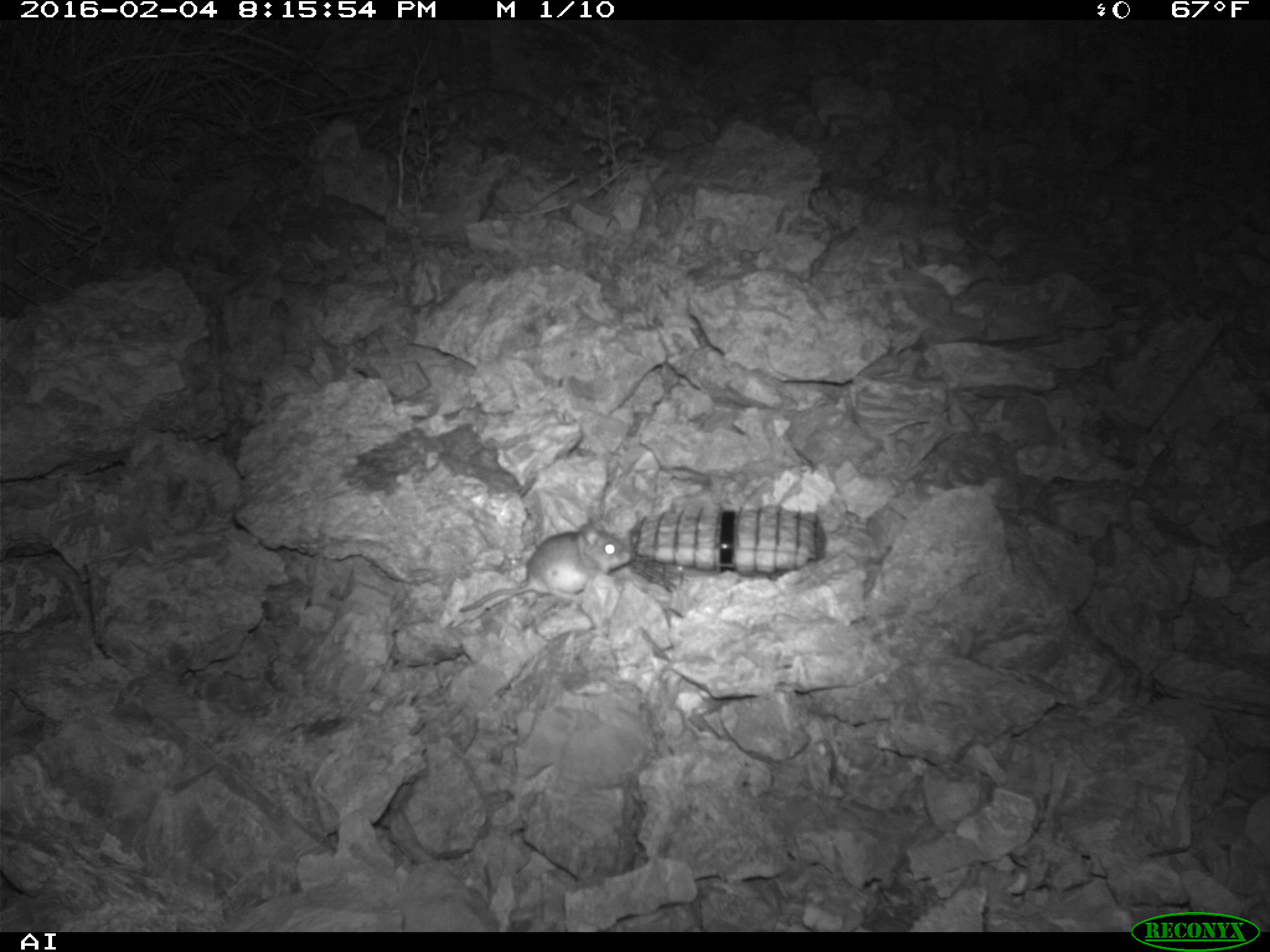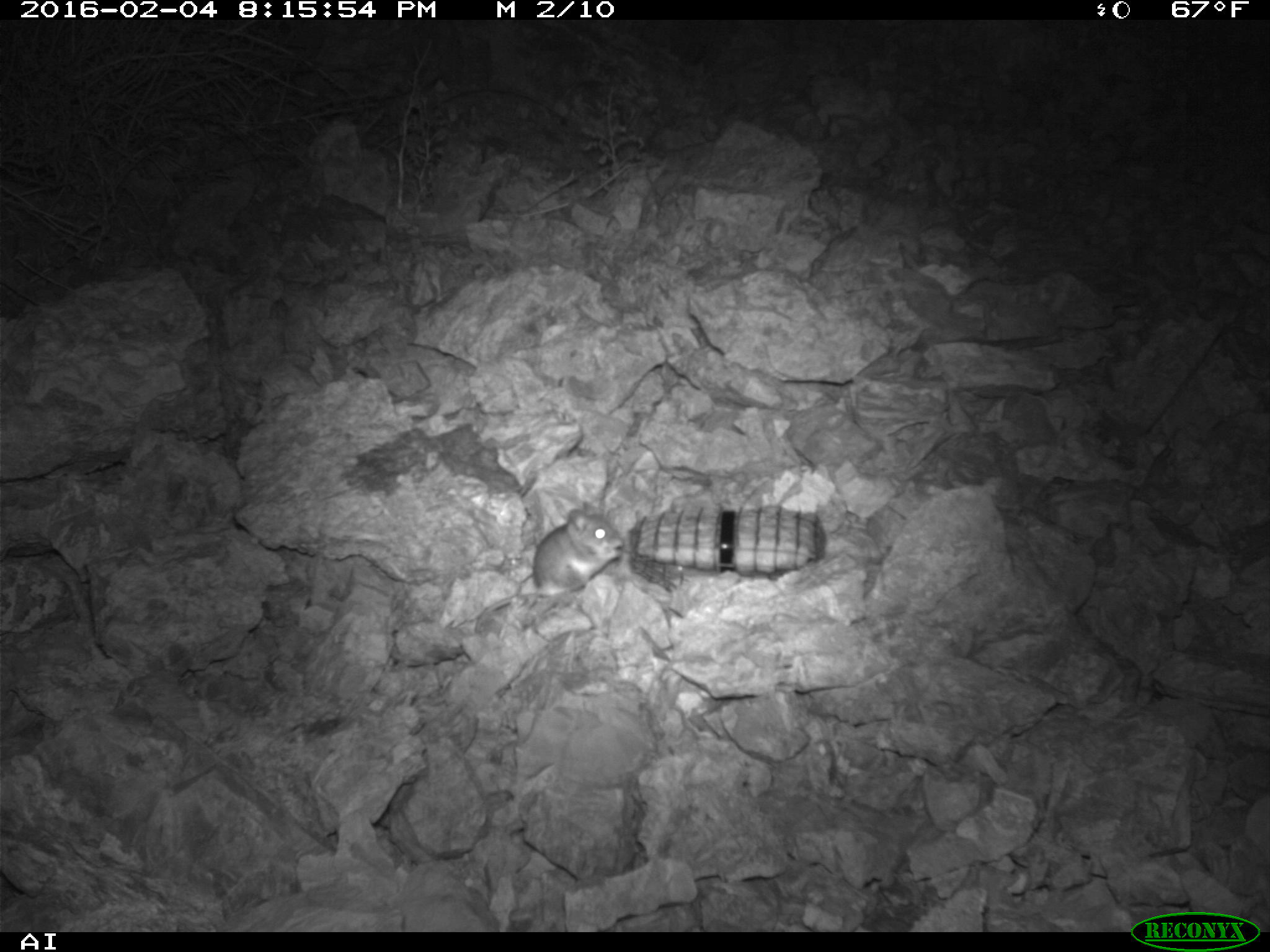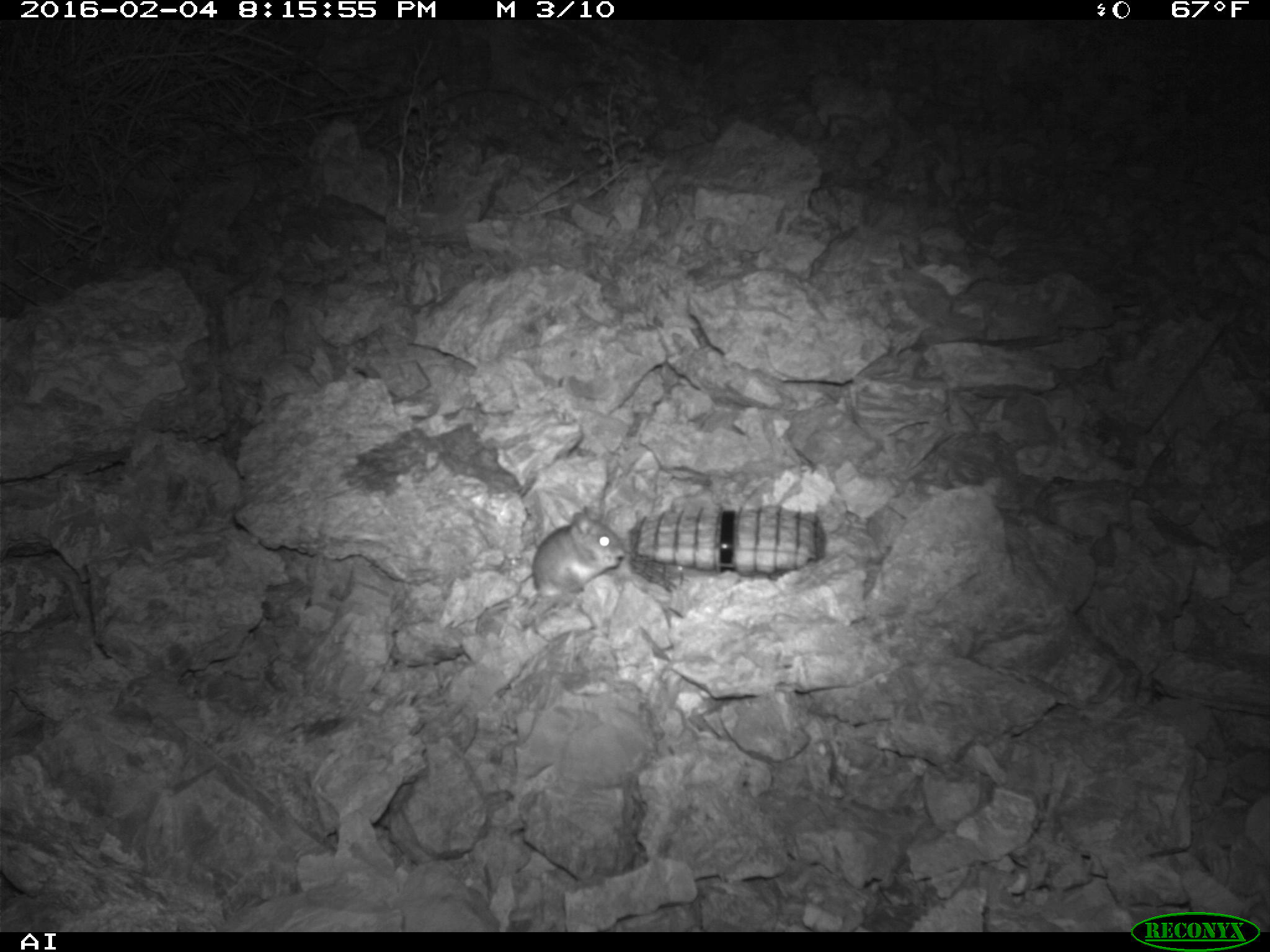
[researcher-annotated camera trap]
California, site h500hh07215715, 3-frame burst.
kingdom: Animalia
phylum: Chordata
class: Mammalia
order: Rodentia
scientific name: Rodentia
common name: rodent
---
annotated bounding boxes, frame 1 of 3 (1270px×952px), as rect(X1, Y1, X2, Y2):
rodent: rect(458, 514, 632, 614)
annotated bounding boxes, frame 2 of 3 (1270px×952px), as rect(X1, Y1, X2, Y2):
rodent: rect(474, 501, 623, 633)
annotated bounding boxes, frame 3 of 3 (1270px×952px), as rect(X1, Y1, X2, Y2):
rodent: rect(530, 506, 633, 605)